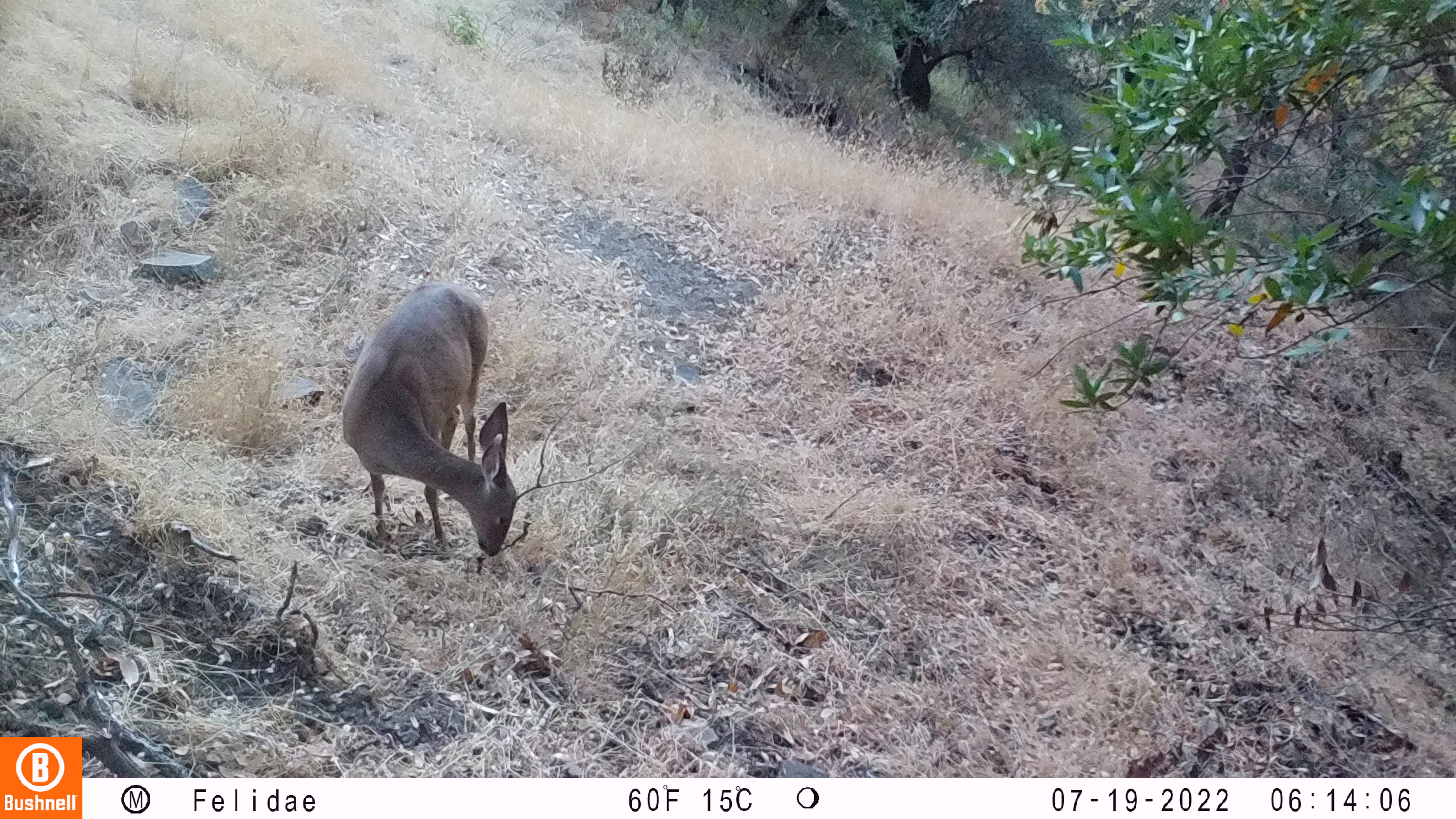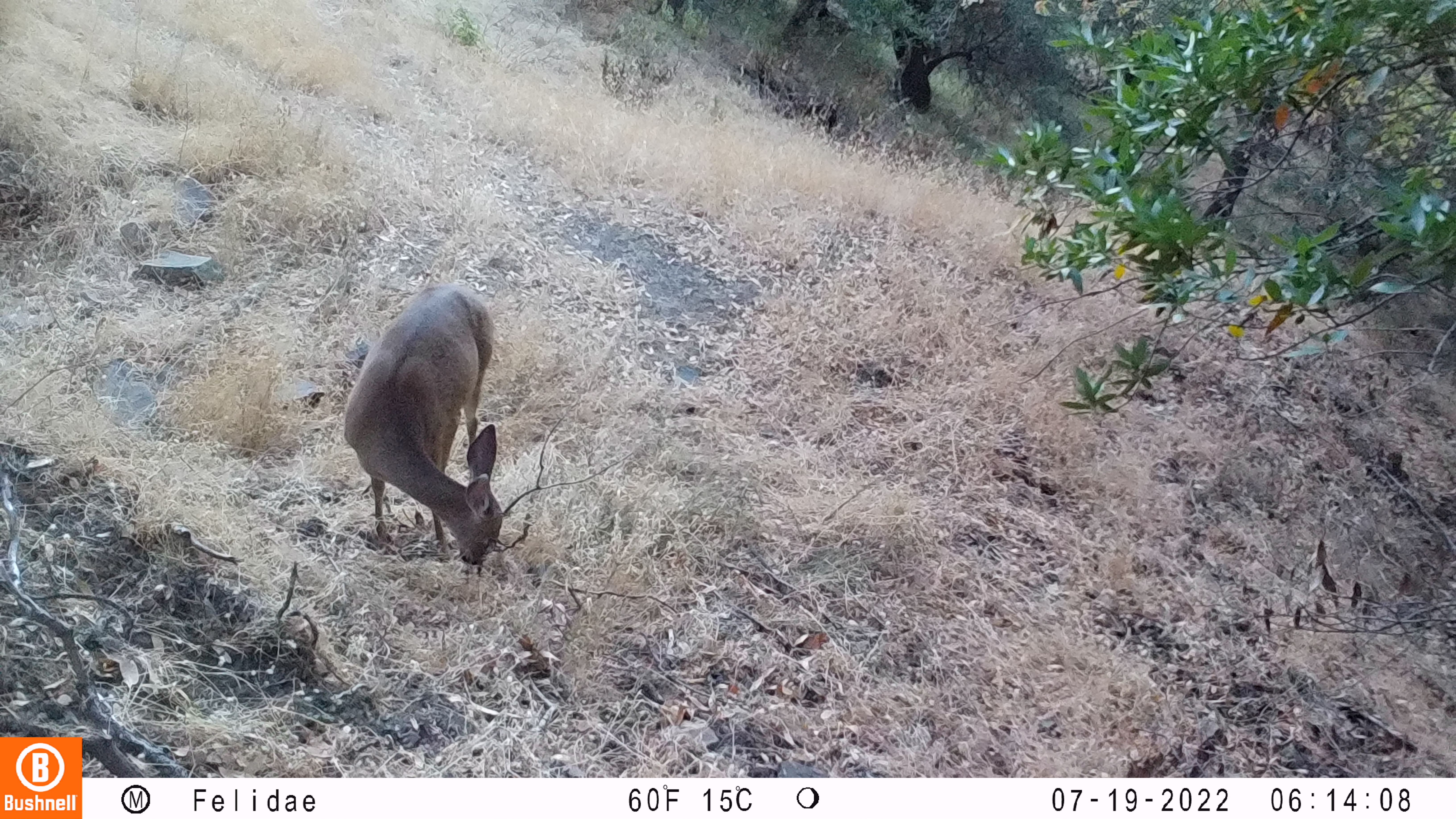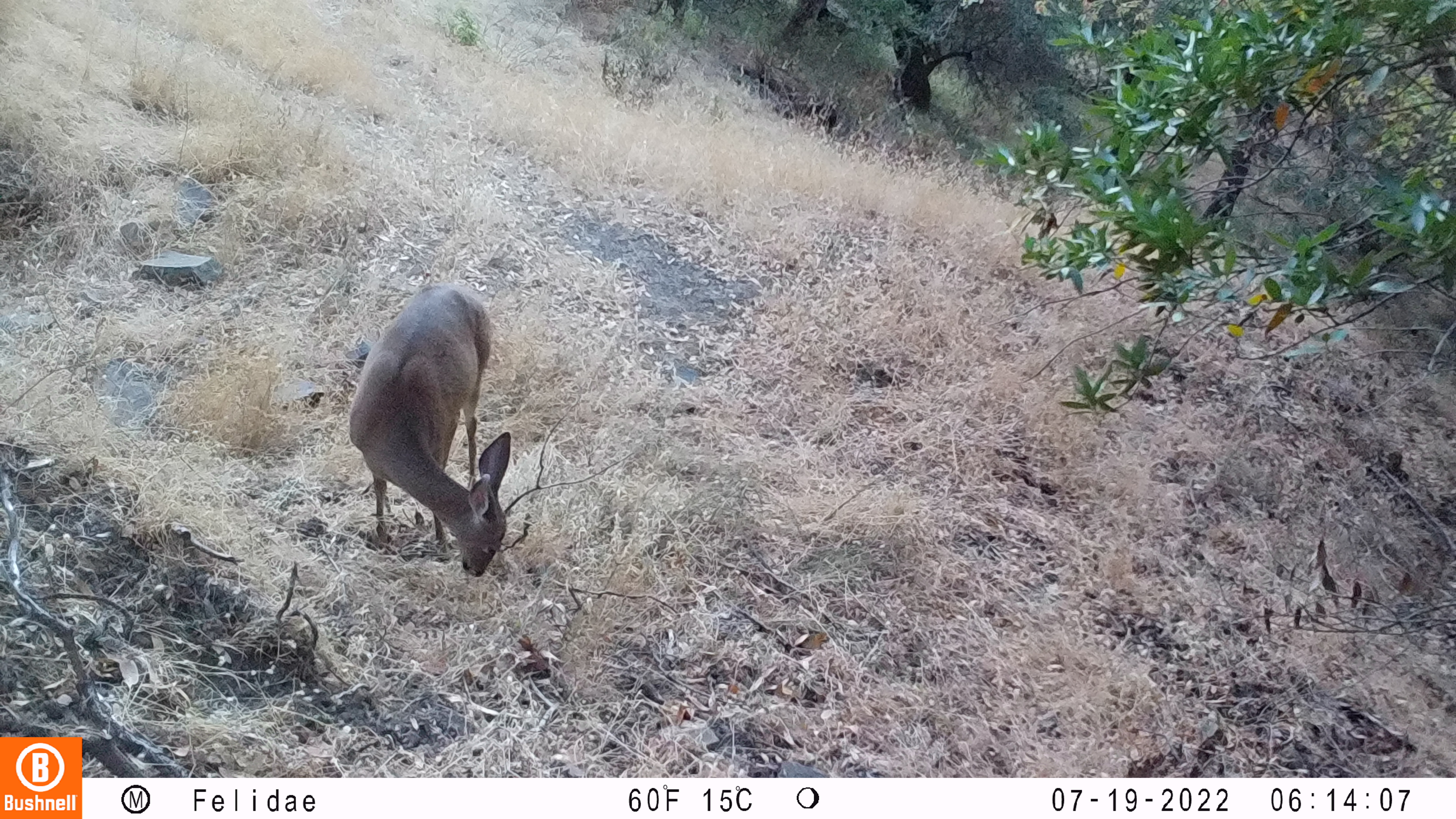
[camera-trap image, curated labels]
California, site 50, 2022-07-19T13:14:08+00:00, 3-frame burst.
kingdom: Animalia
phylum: Chordata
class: Mammalia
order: Artiodactyla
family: Cervidae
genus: Odocoileus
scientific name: Odocoileus hemionus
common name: mule deer